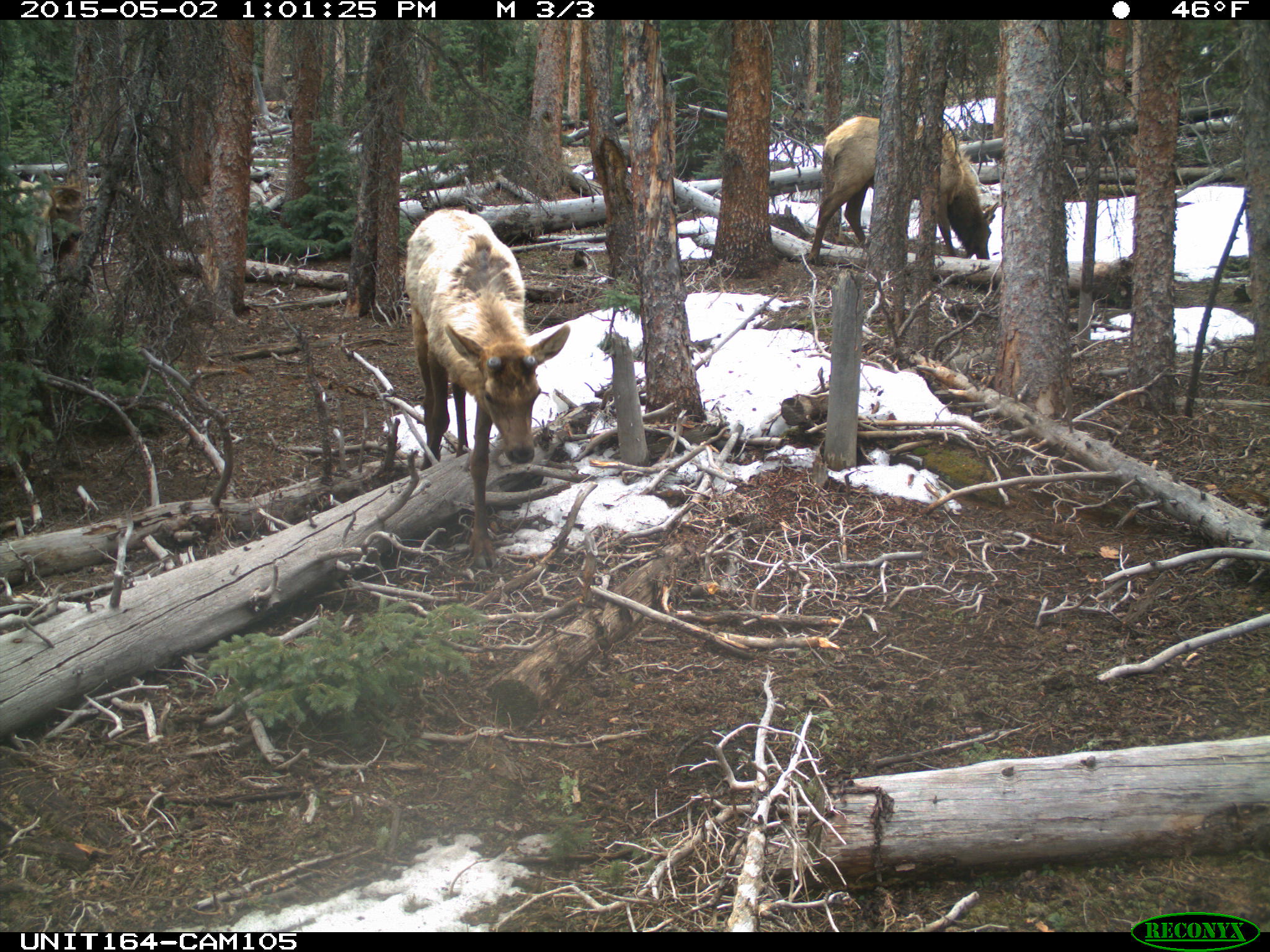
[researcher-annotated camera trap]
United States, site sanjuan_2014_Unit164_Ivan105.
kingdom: Animalia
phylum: Chordata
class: Mammalia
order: Artiodactyla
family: Cervidae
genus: Cervus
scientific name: Cervus elaphus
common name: red deer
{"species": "Cervus elaphus (red deer)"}